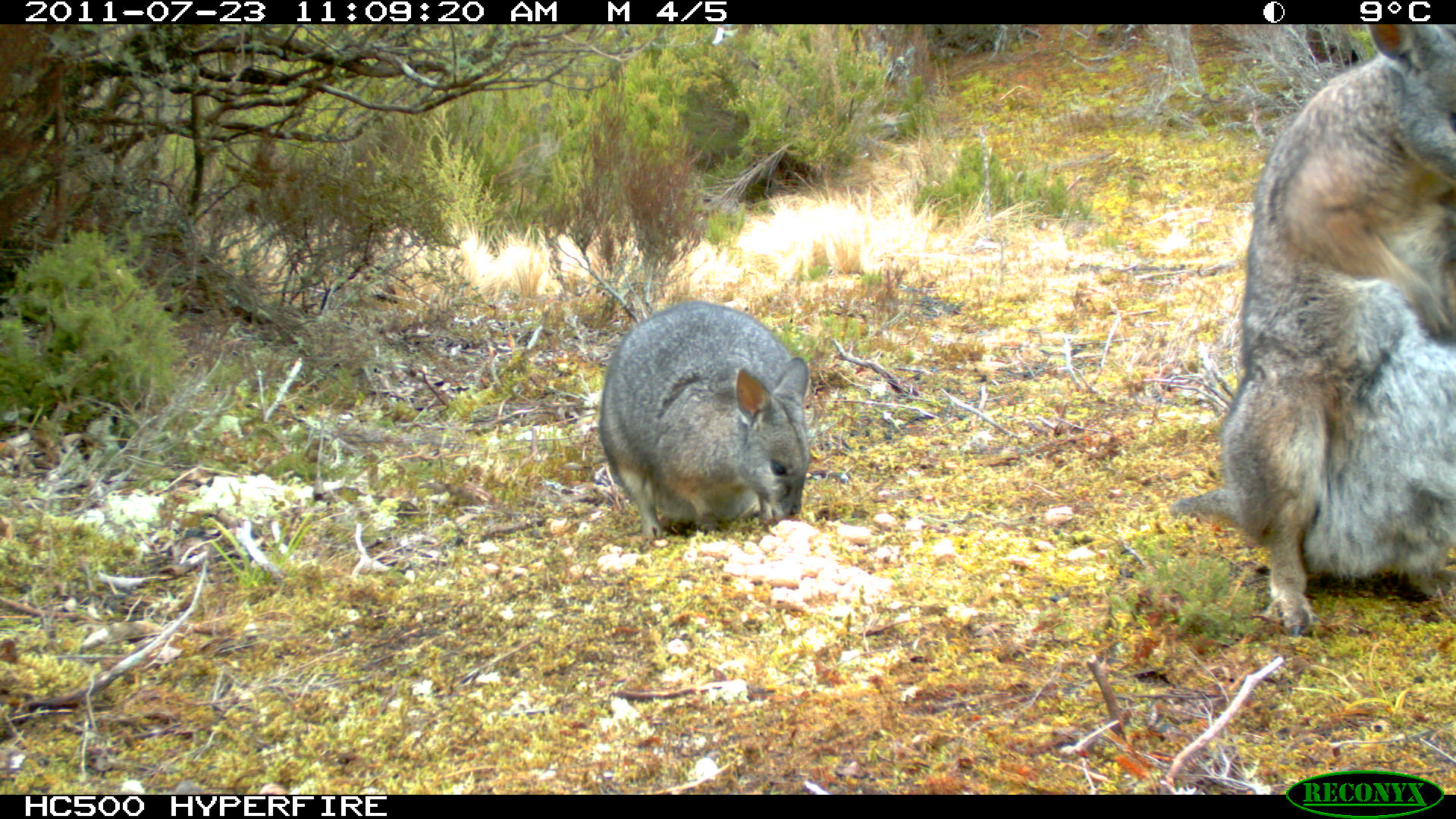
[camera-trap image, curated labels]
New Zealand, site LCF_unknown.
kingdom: Animalia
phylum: Chordata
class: Mammalia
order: Diprotodontia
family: Macropodidae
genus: Notamacropus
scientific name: Notamacropus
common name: wallaby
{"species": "wallaby (Notamacropus)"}